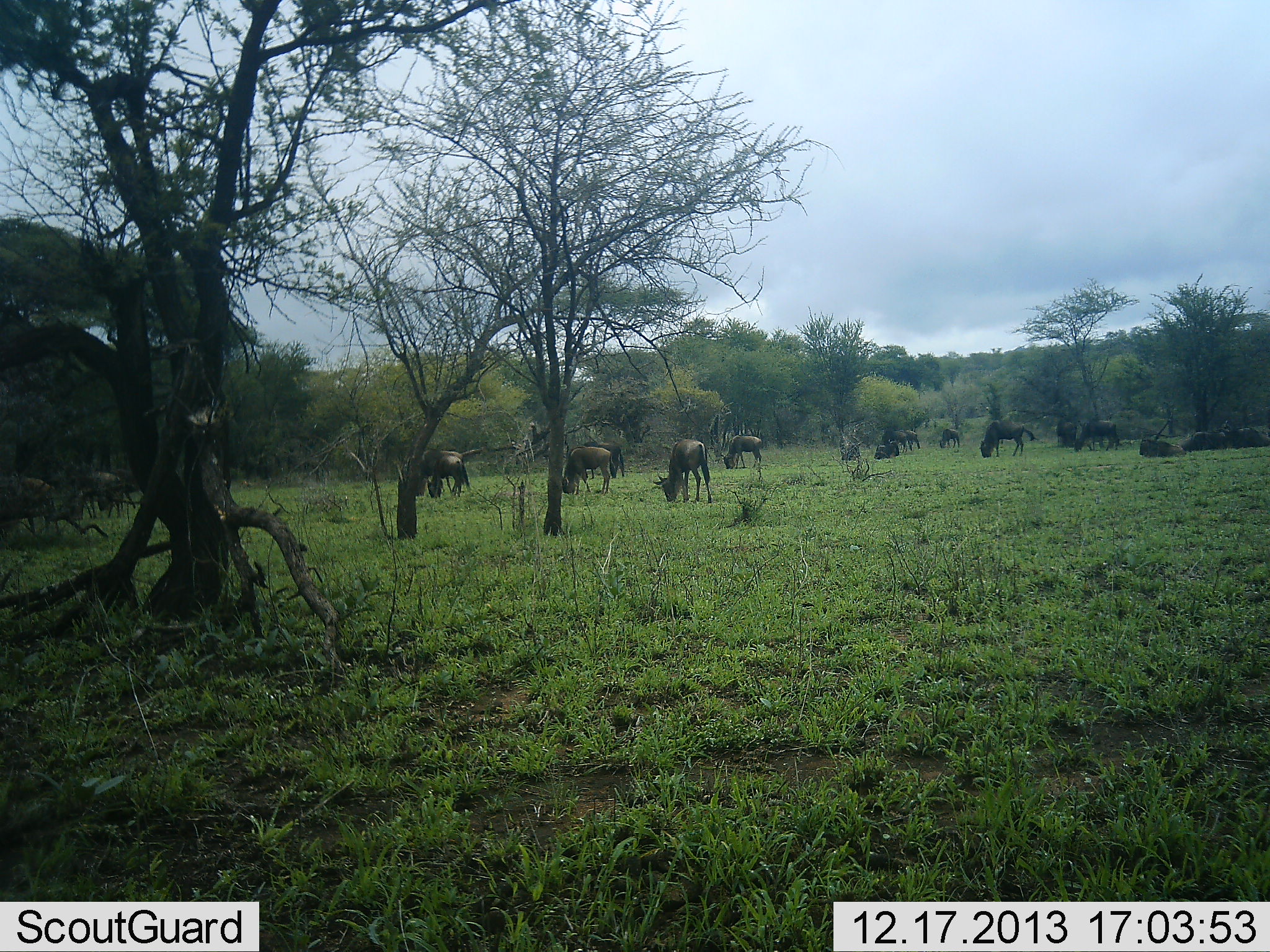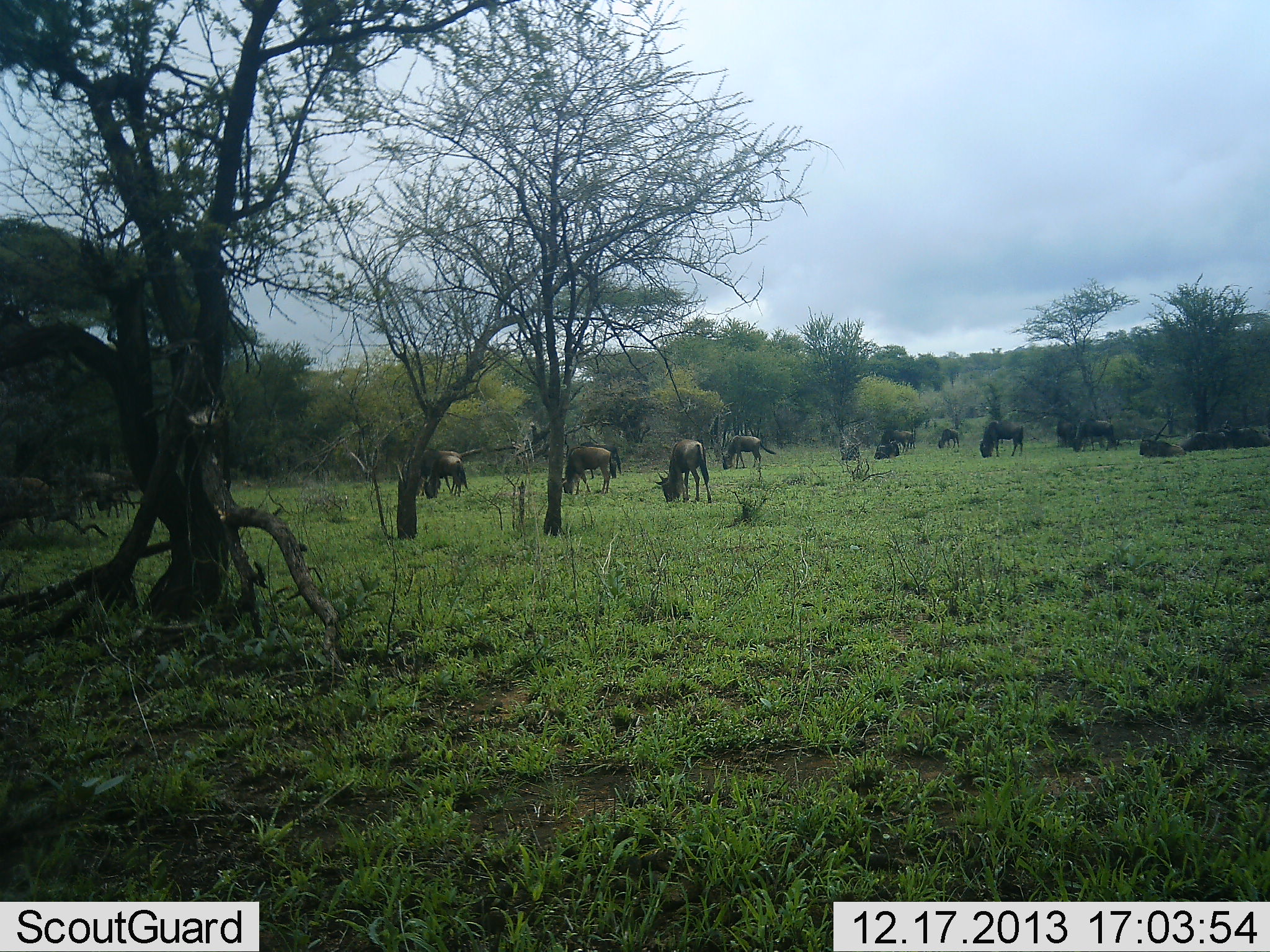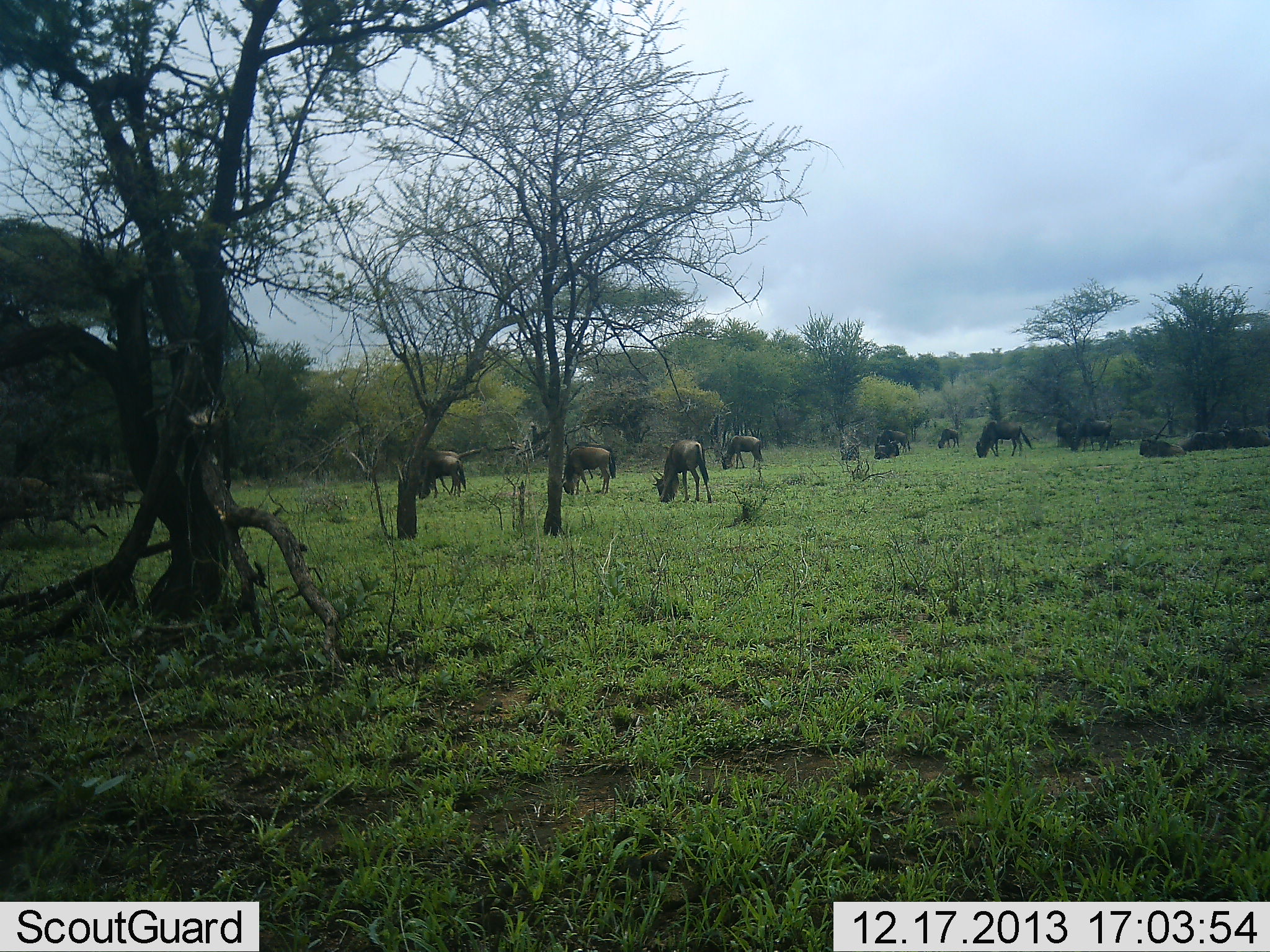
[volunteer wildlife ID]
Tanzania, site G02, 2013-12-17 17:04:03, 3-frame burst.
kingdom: Animalia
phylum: Chordata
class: Mammalia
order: Artiodactyla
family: Bovidae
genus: Connochaetes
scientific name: Connochaetes taurinus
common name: blue wildebeest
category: wildebeest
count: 11-50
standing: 41%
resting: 28%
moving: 6%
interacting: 0%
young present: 0%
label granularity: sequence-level